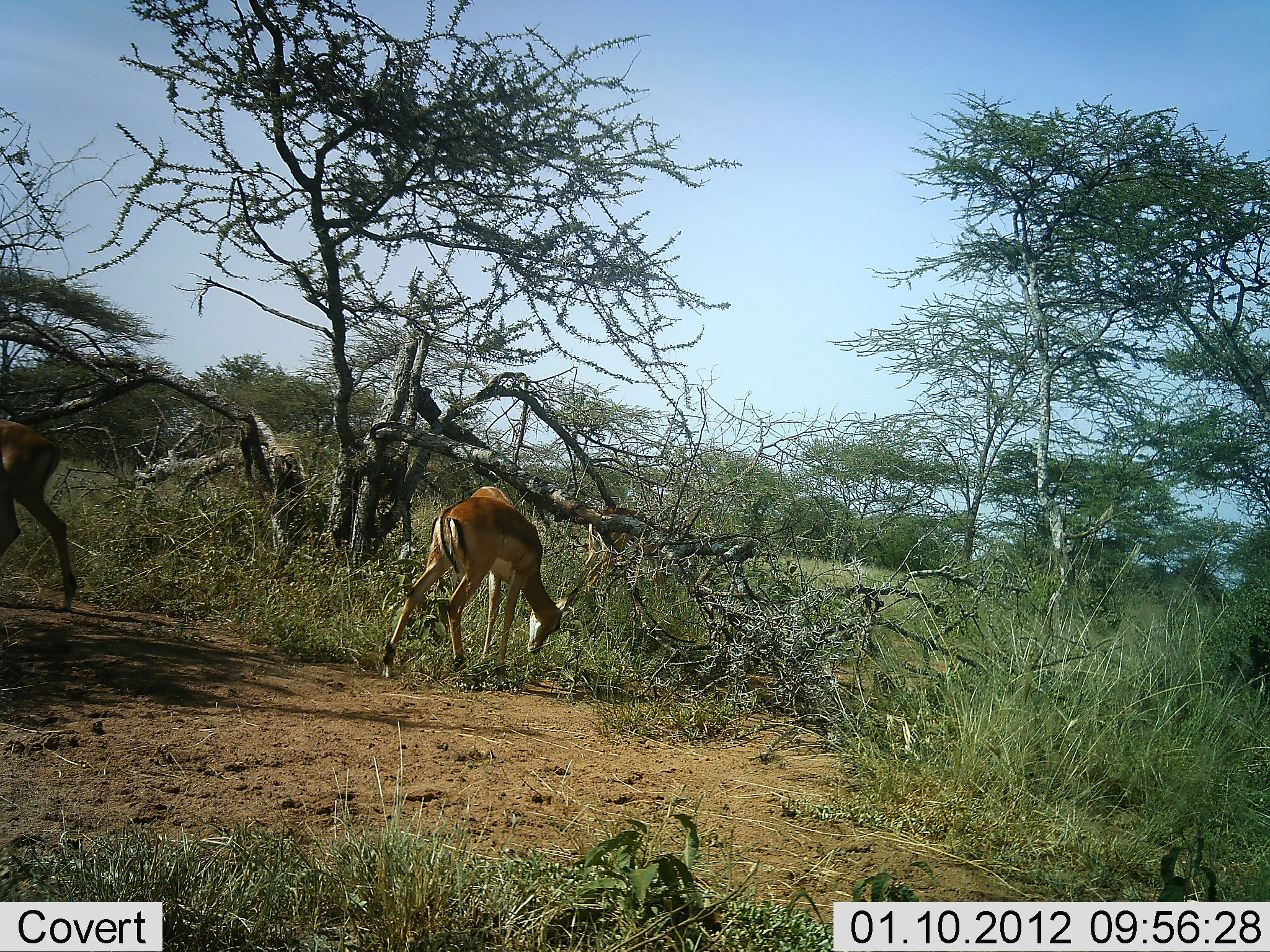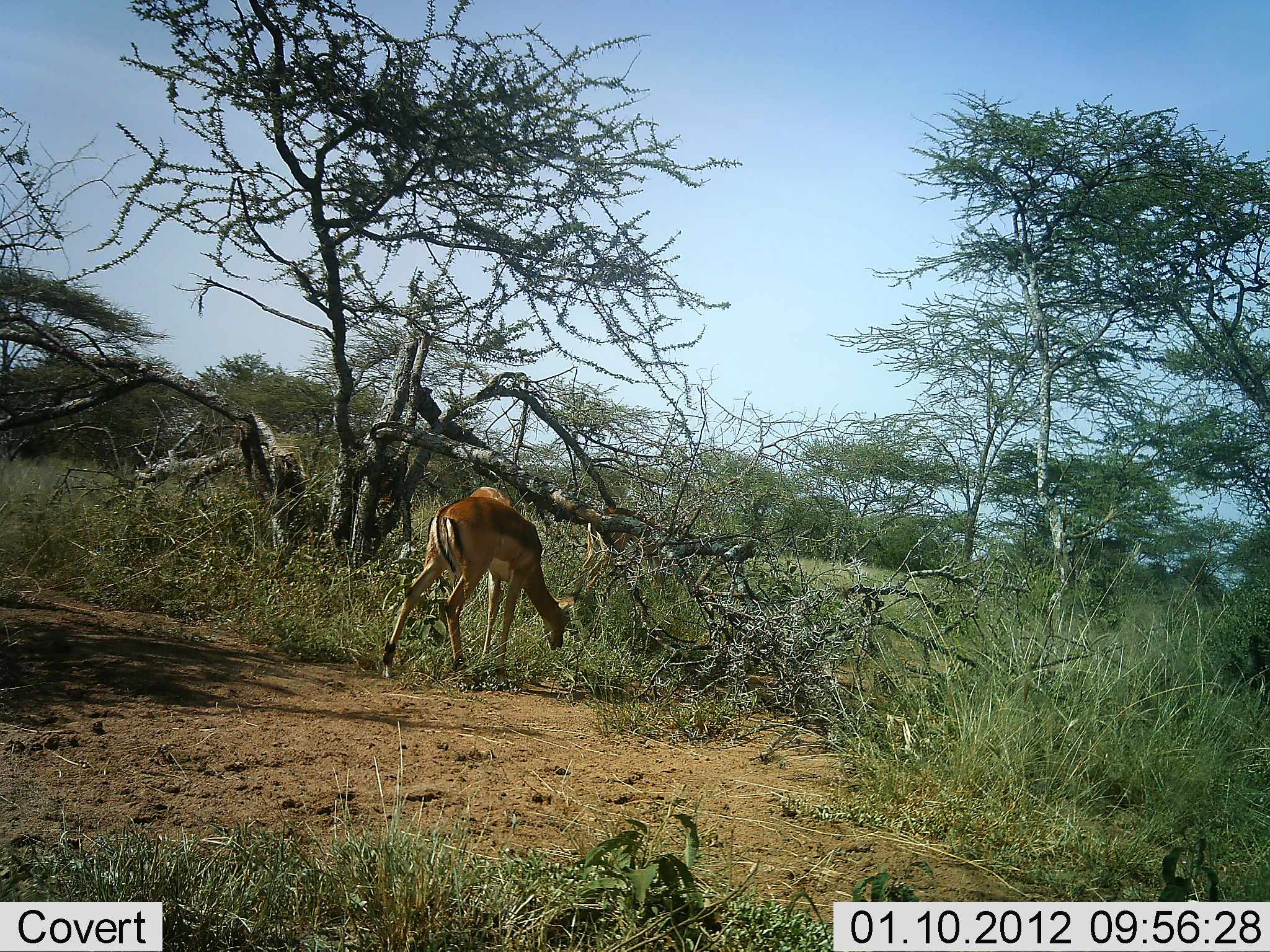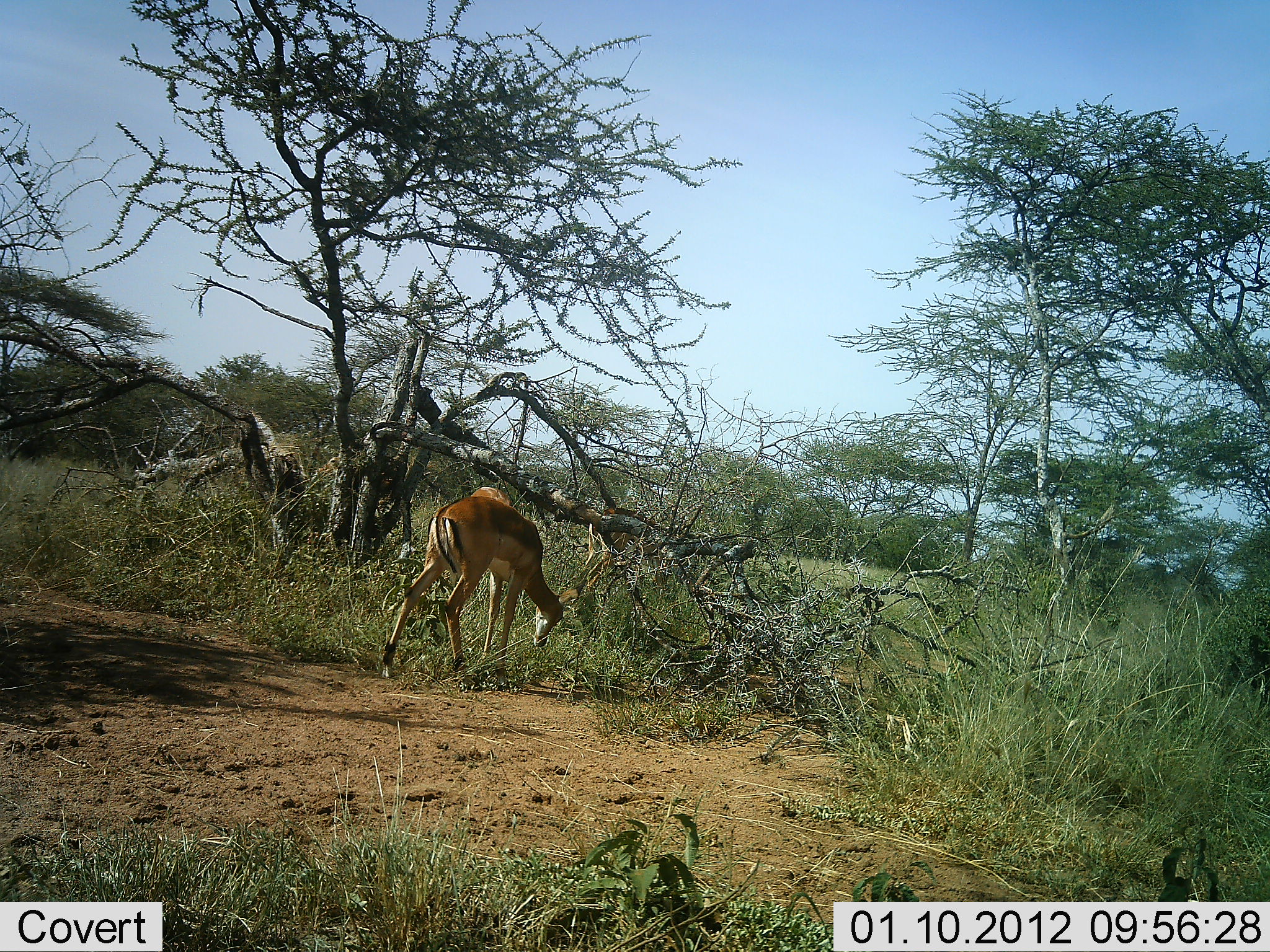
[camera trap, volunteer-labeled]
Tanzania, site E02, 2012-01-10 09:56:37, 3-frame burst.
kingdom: Animalia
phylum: Chordata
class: Mammalia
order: Artiodactyla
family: Bovidae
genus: Aepyceros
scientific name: Aepyceros melampus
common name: impala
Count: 2.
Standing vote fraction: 29%.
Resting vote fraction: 0%.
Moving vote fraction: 65%.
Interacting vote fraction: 0%.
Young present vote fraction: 0%.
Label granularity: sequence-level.